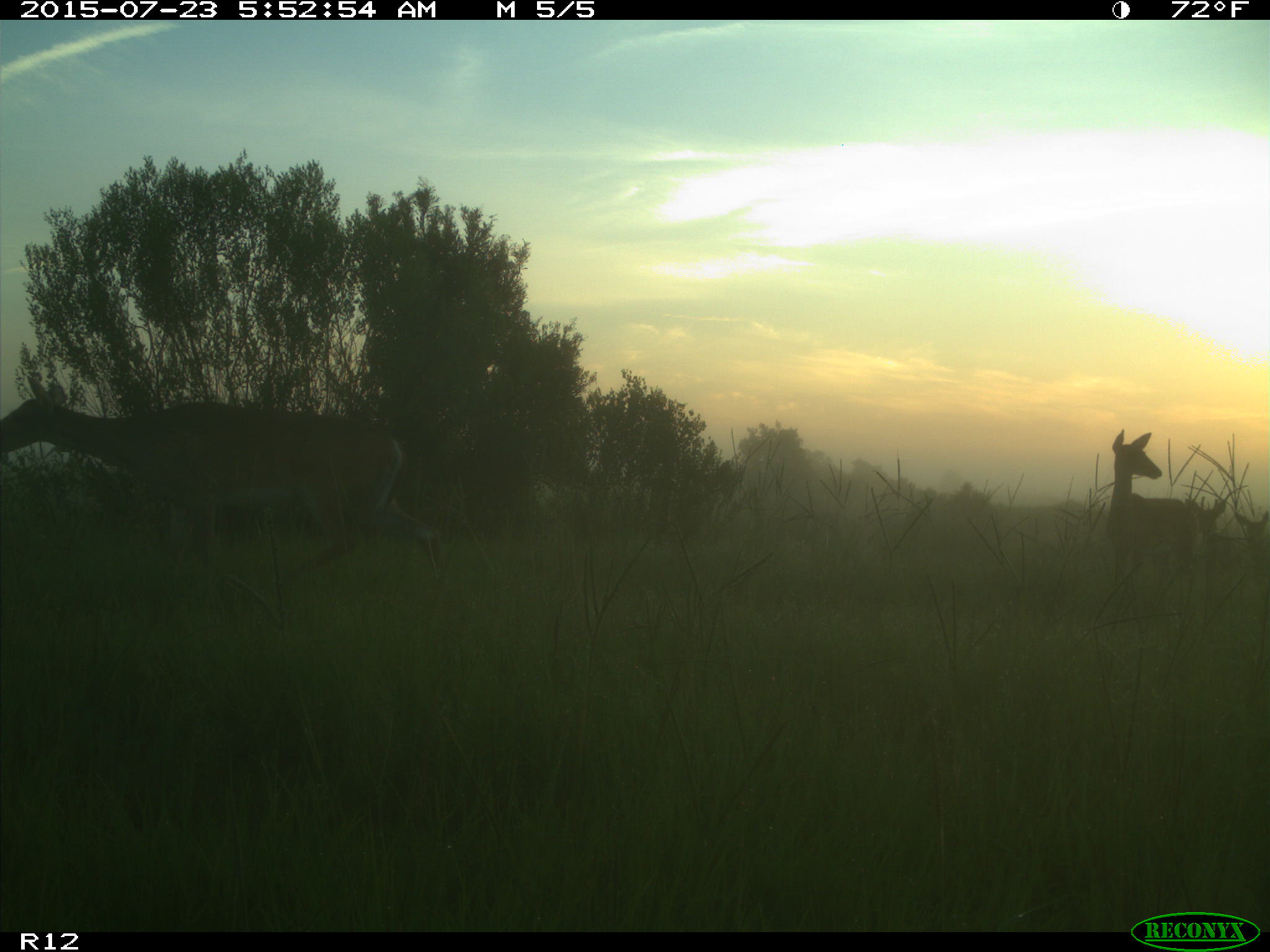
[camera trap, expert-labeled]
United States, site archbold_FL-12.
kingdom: Animalia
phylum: Chordata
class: Mammalia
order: Artiodactyla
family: Cervidae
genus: Odocoileus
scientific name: Odocoileus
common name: deer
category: unidentified deer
Unidentified deer (deer) (Odocoileus).